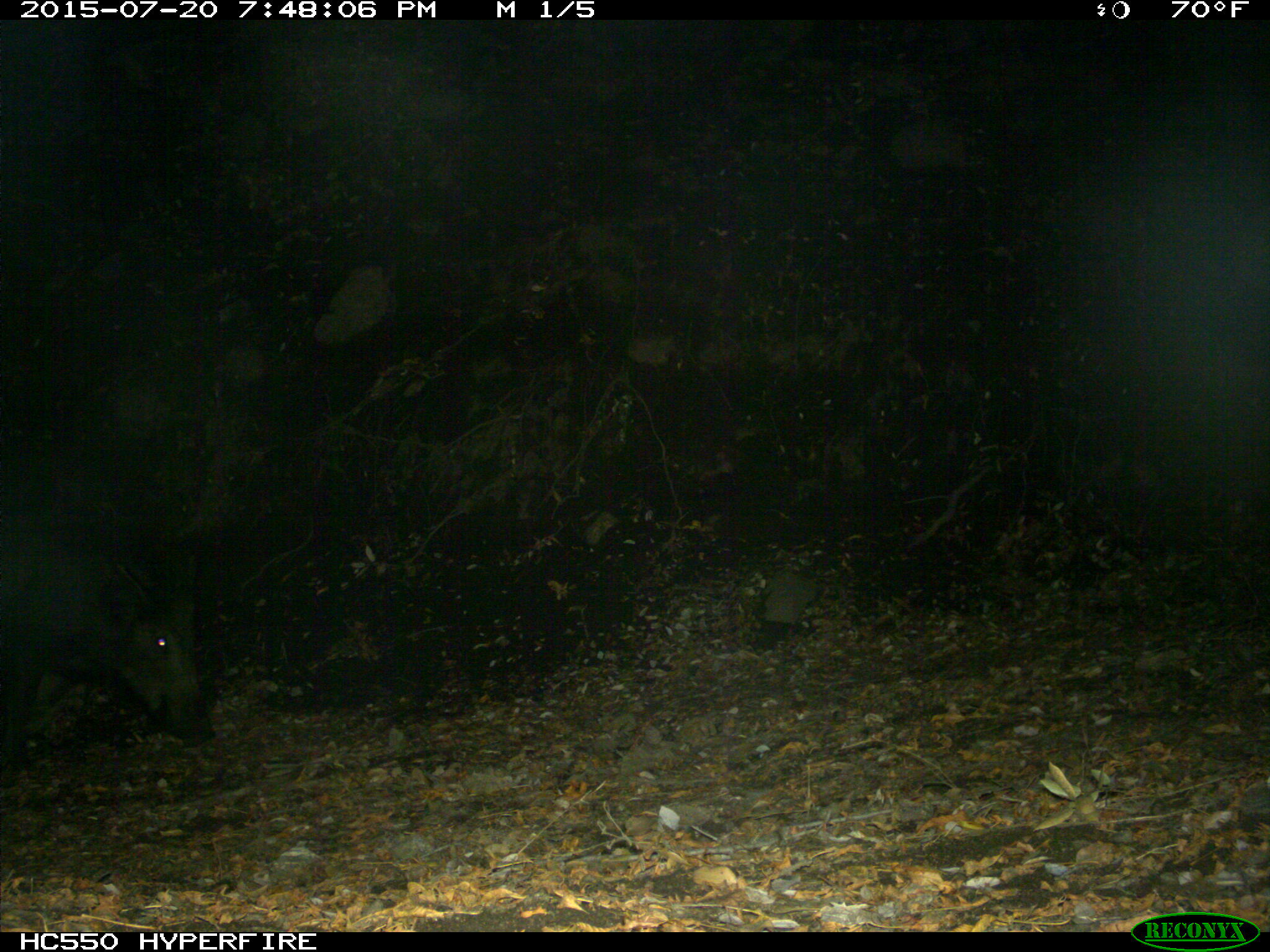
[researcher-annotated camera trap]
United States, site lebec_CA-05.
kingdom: Animalia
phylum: Chordata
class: Mammalia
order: Artiodactyla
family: Suidae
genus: Sus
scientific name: Sus scrofa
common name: wild boar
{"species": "Sus scrofa (wild boar)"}